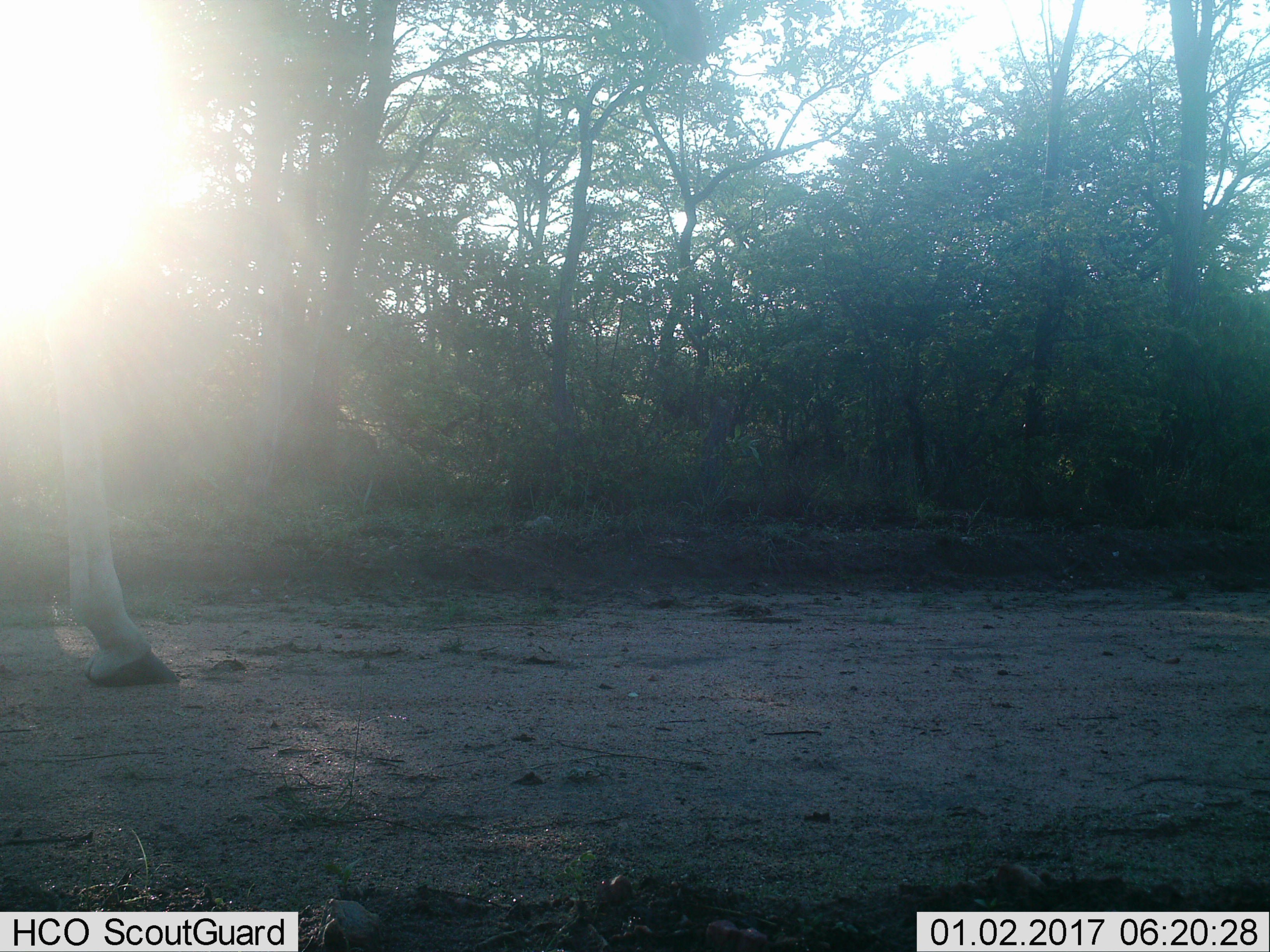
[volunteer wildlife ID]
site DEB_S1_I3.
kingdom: Animalia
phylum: Chordata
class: Mammalia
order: Artiodactyla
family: Giraffidae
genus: Giraffa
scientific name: Giraffa camelopardalis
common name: giraffe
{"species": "giraffe (Giraffa camelopardalis)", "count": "1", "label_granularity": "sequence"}